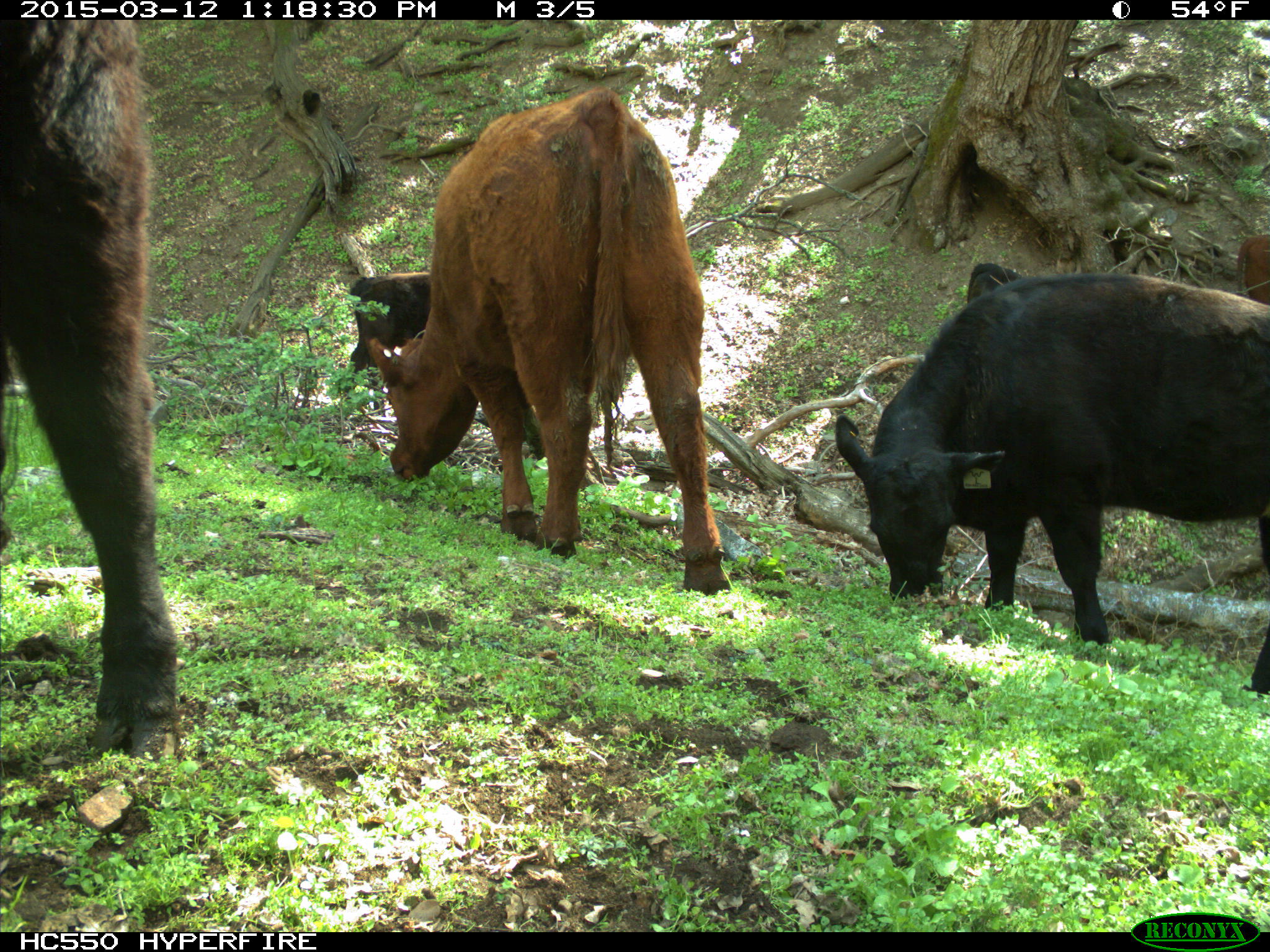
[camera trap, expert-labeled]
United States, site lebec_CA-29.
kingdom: Animalia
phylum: Chordata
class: Mammalia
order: Artiodactyla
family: Bovidae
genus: Bos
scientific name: Bos taurus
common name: domestic cow